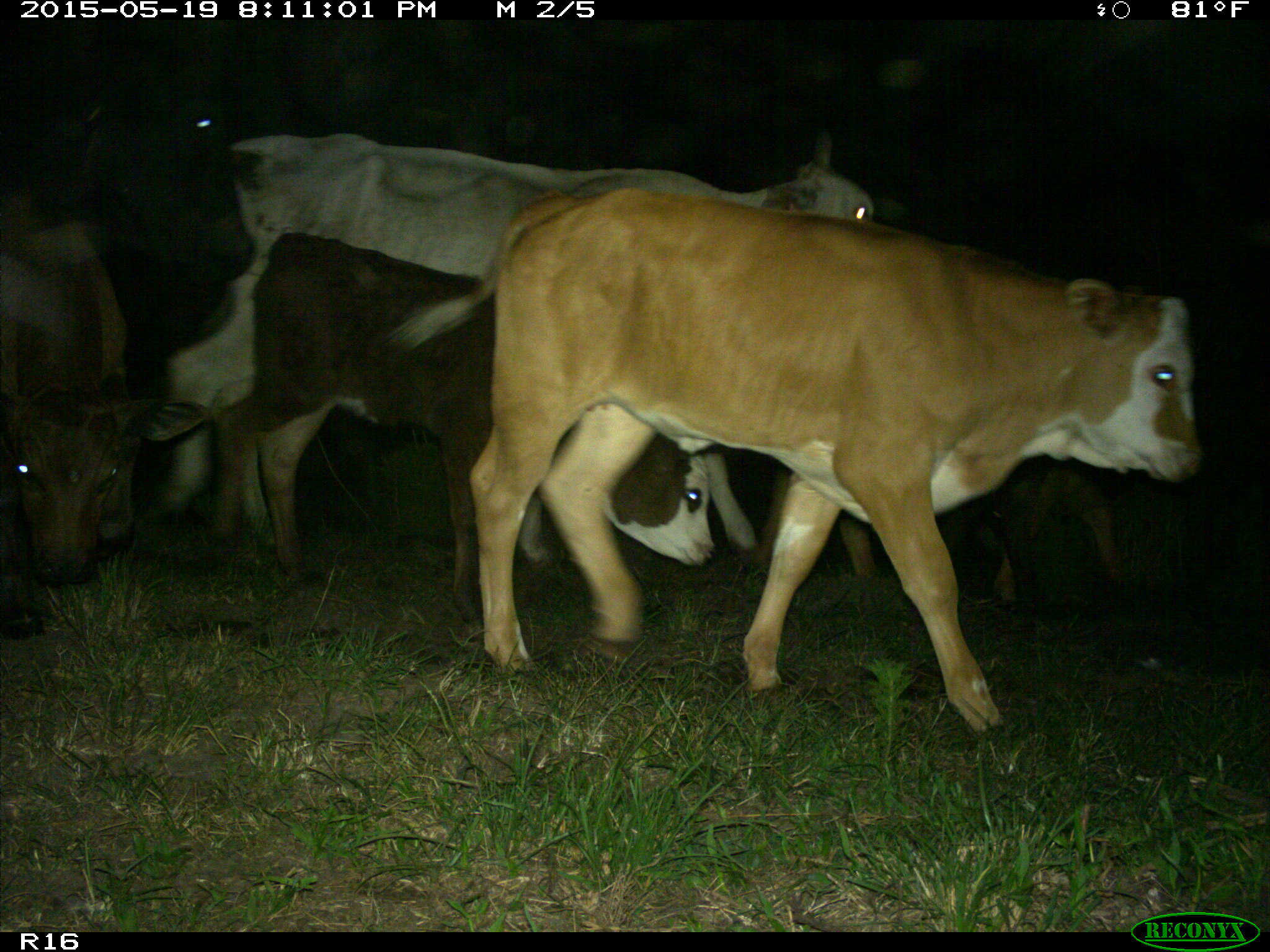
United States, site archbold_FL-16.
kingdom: Animalia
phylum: Chordata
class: Mammalia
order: Artiodactyla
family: Bovidae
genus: Bos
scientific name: Bos taurus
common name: domestic cow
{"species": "Bos taurus (domestic cow)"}